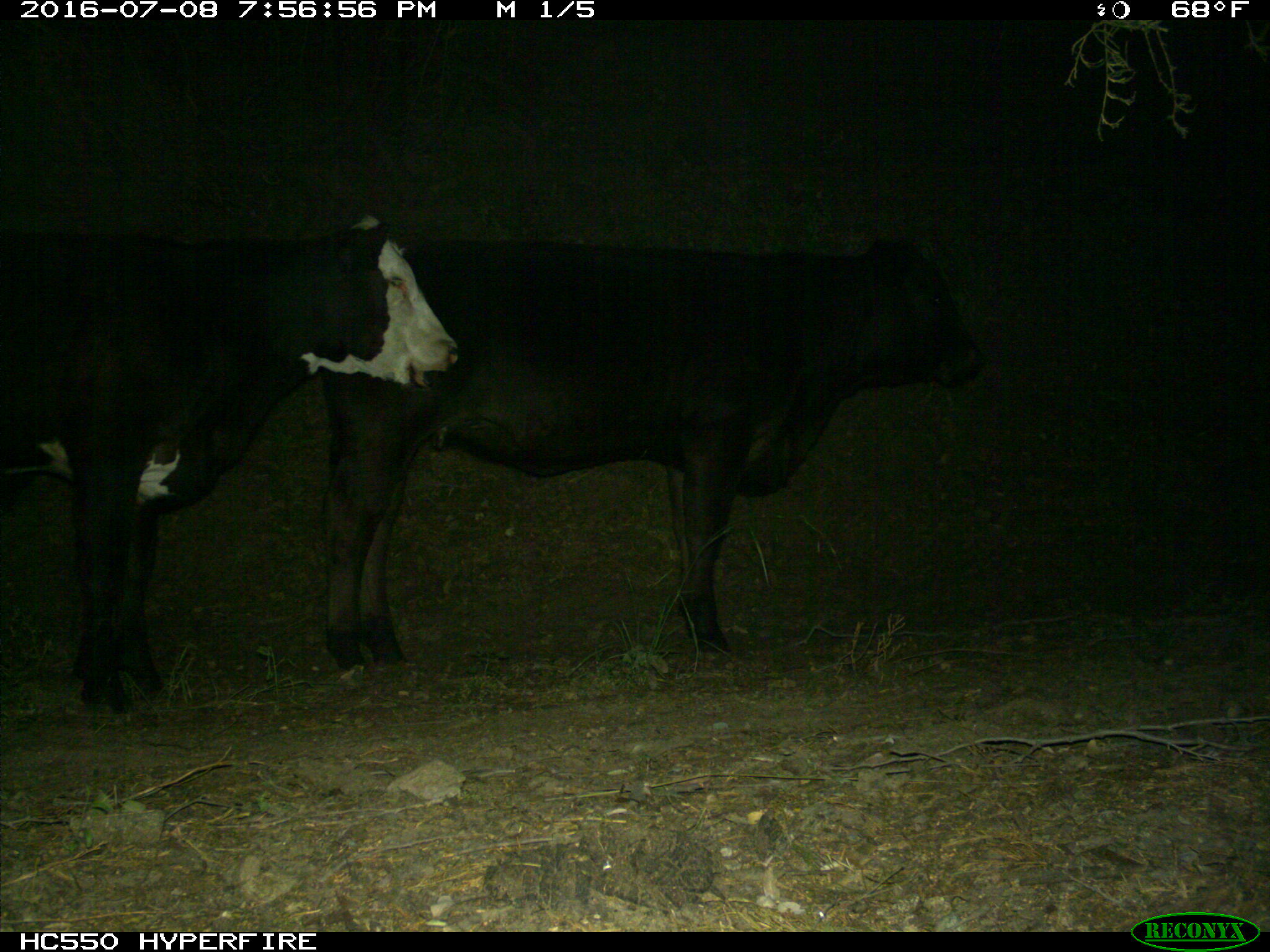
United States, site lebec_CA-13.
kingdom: Animalia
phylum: Chordata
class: Mammalia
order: Artiodactyla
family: Bovidae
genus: Bos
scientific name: Bos taurus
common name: domestic cow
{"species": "Bos taurus (domestic cow)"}